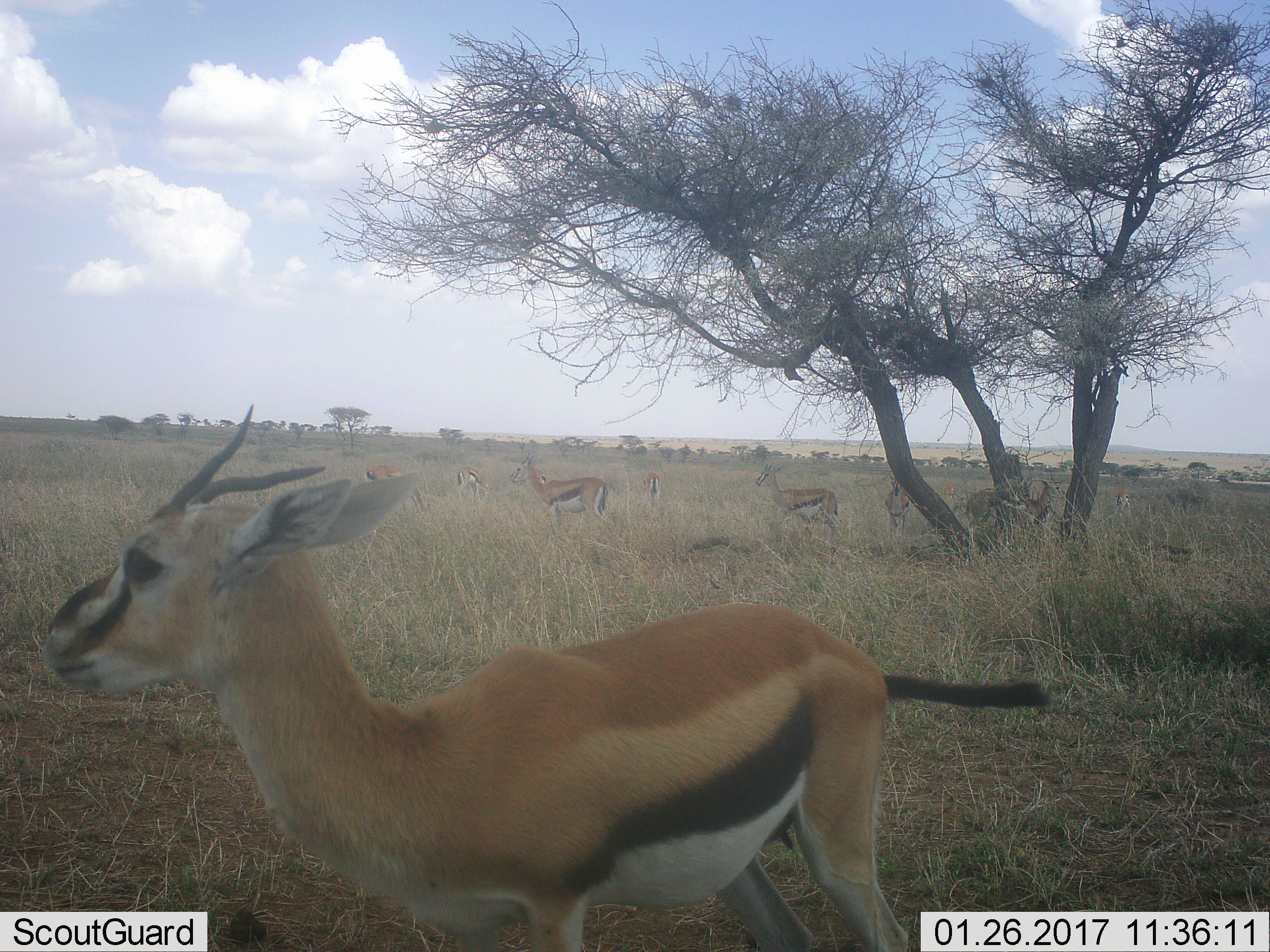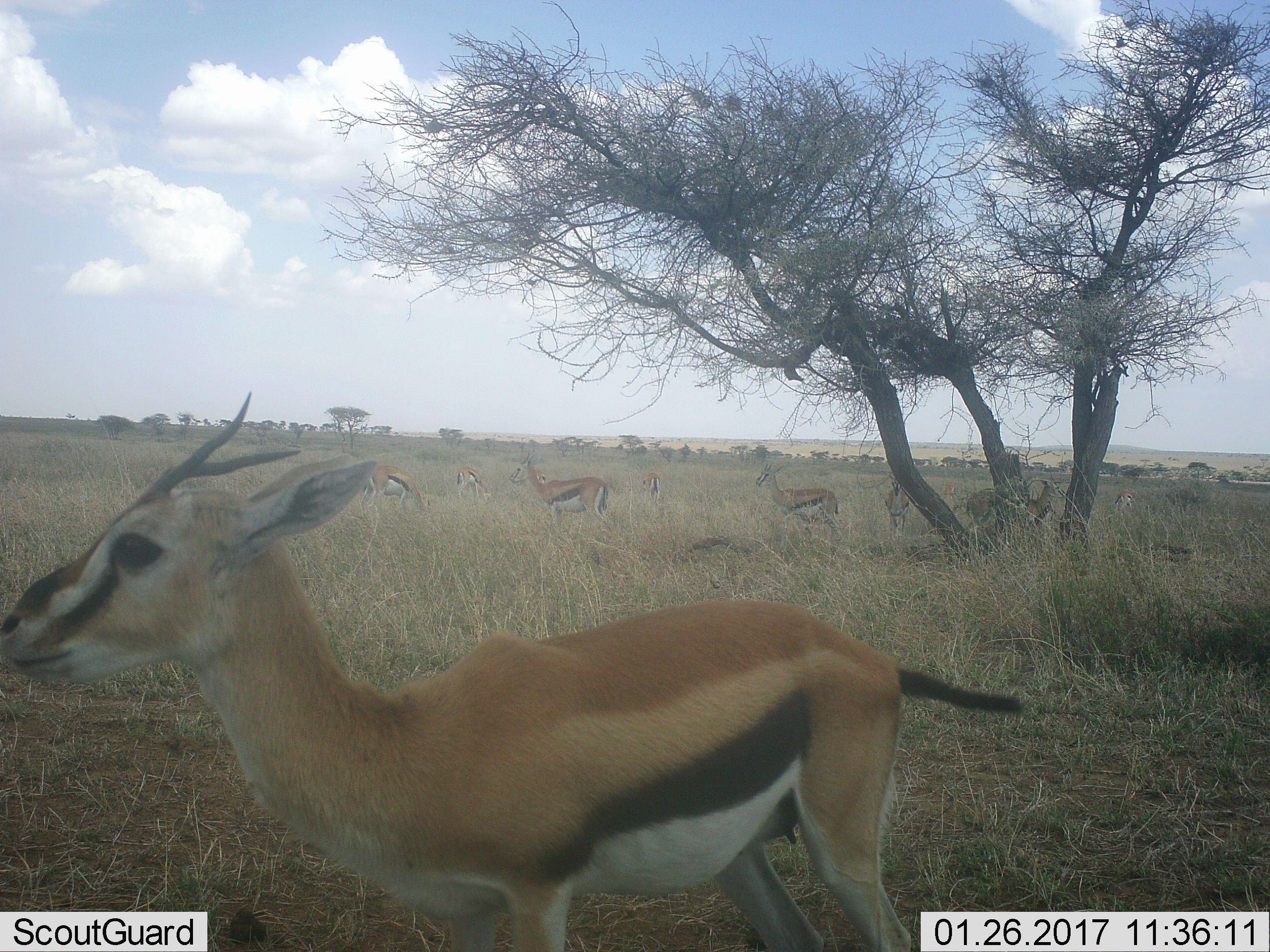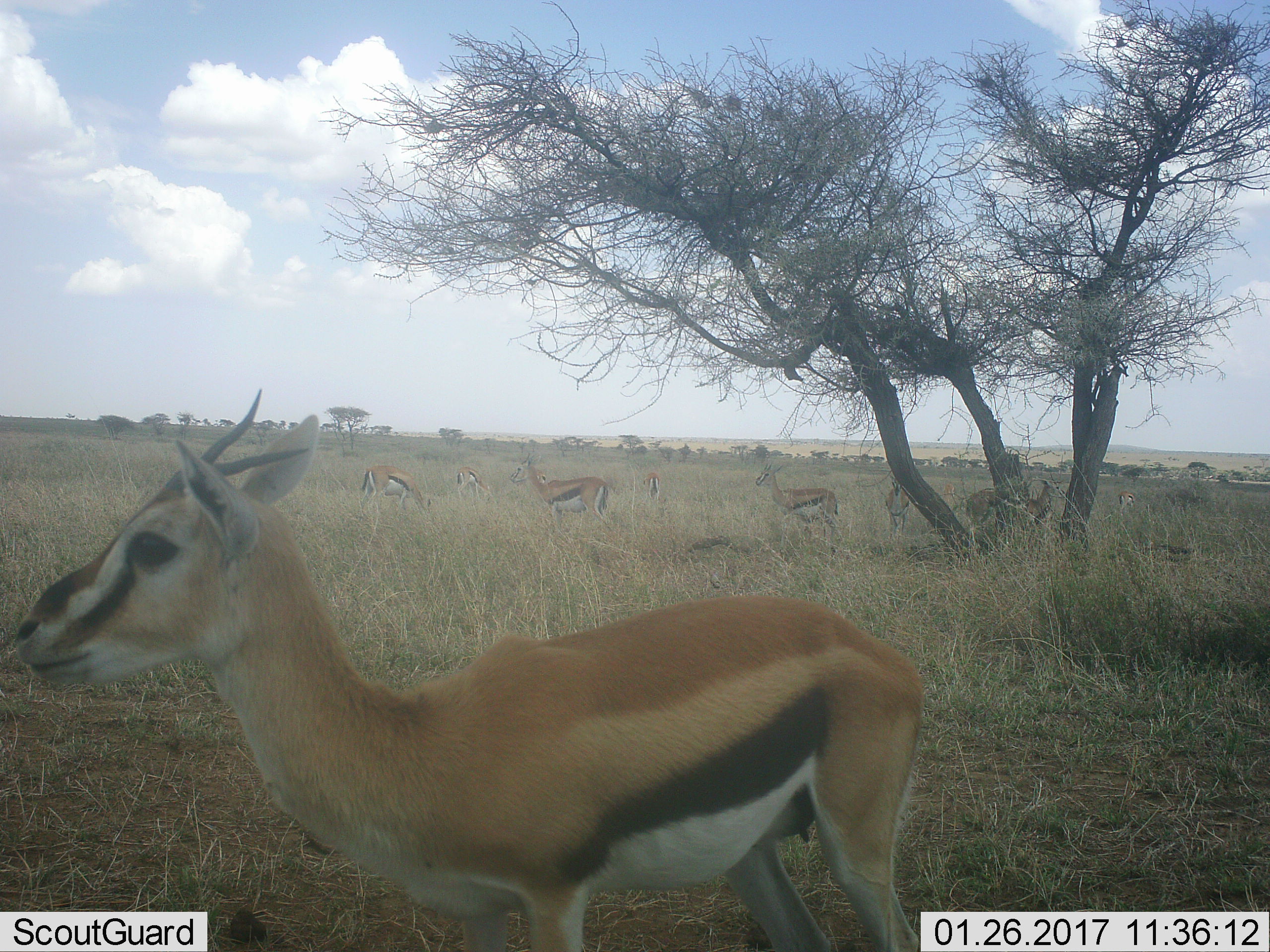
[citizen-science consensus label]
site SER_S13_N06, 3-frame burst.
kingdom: Animalia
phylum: Chordata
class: Mammalia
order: Artiodactyla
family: Bovidae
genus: Eudorcas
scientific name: Eudorcas thomsonii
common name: thomson's gazelle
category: gazellethomsons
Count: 10.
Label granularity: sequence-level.